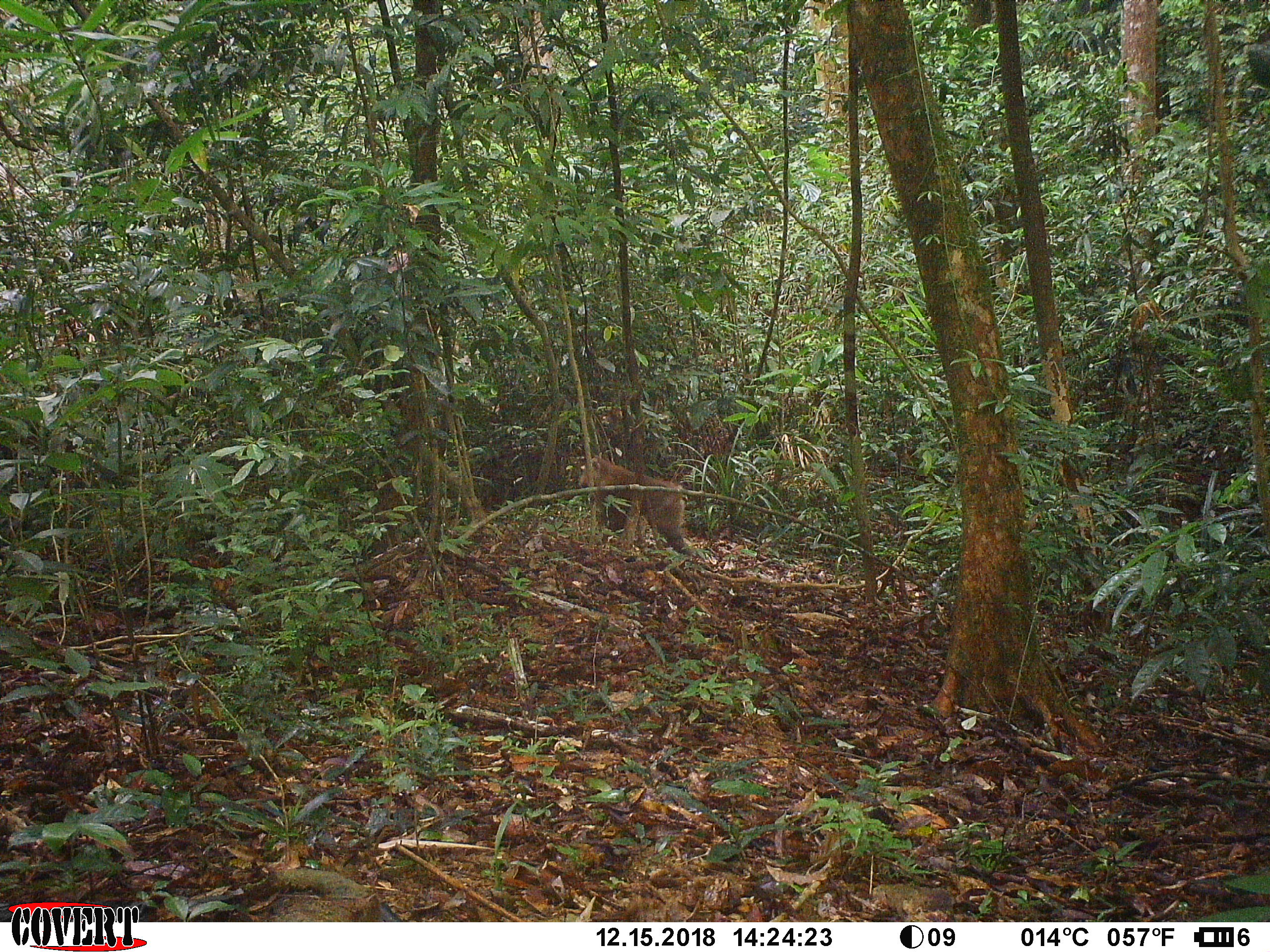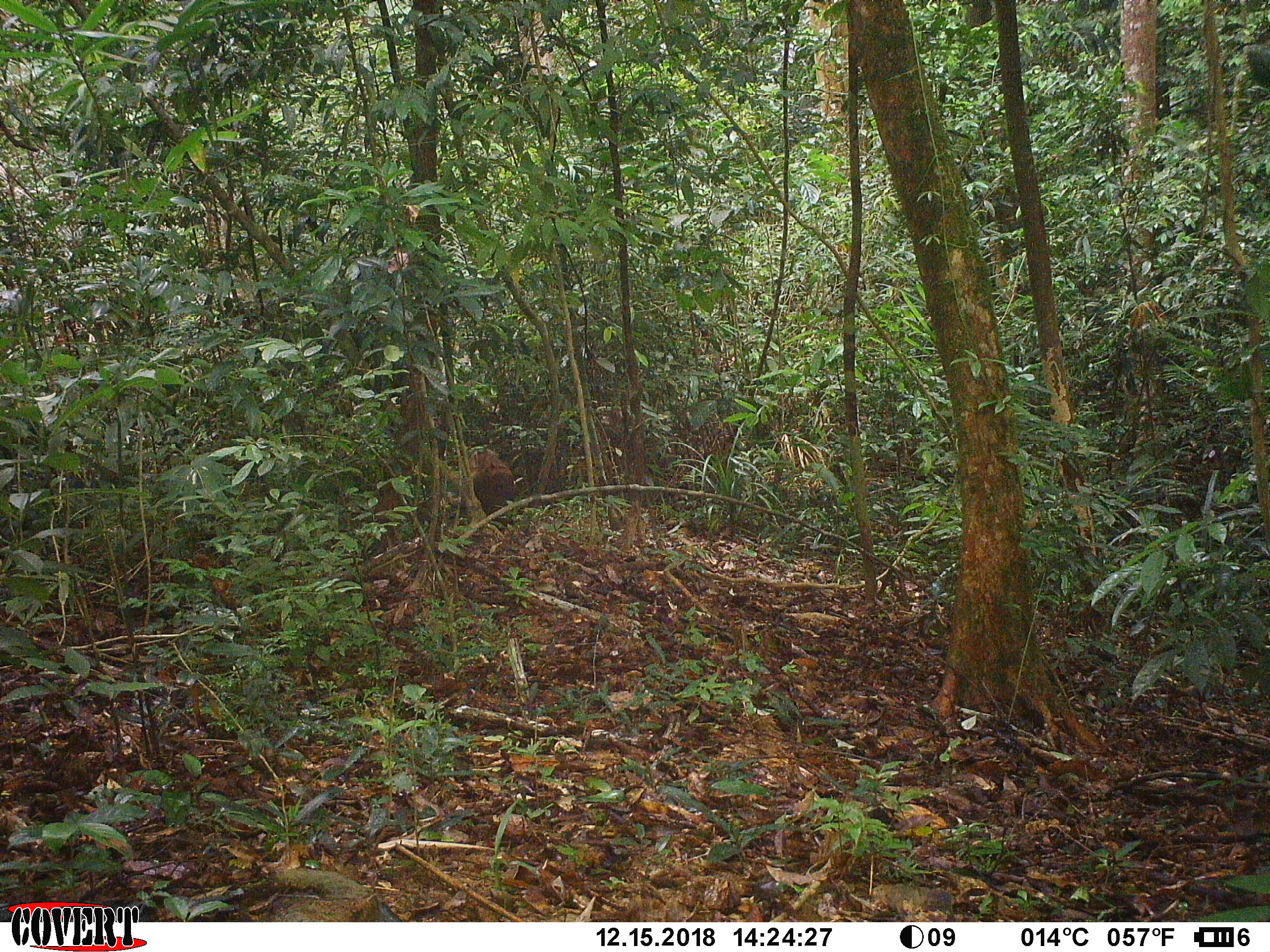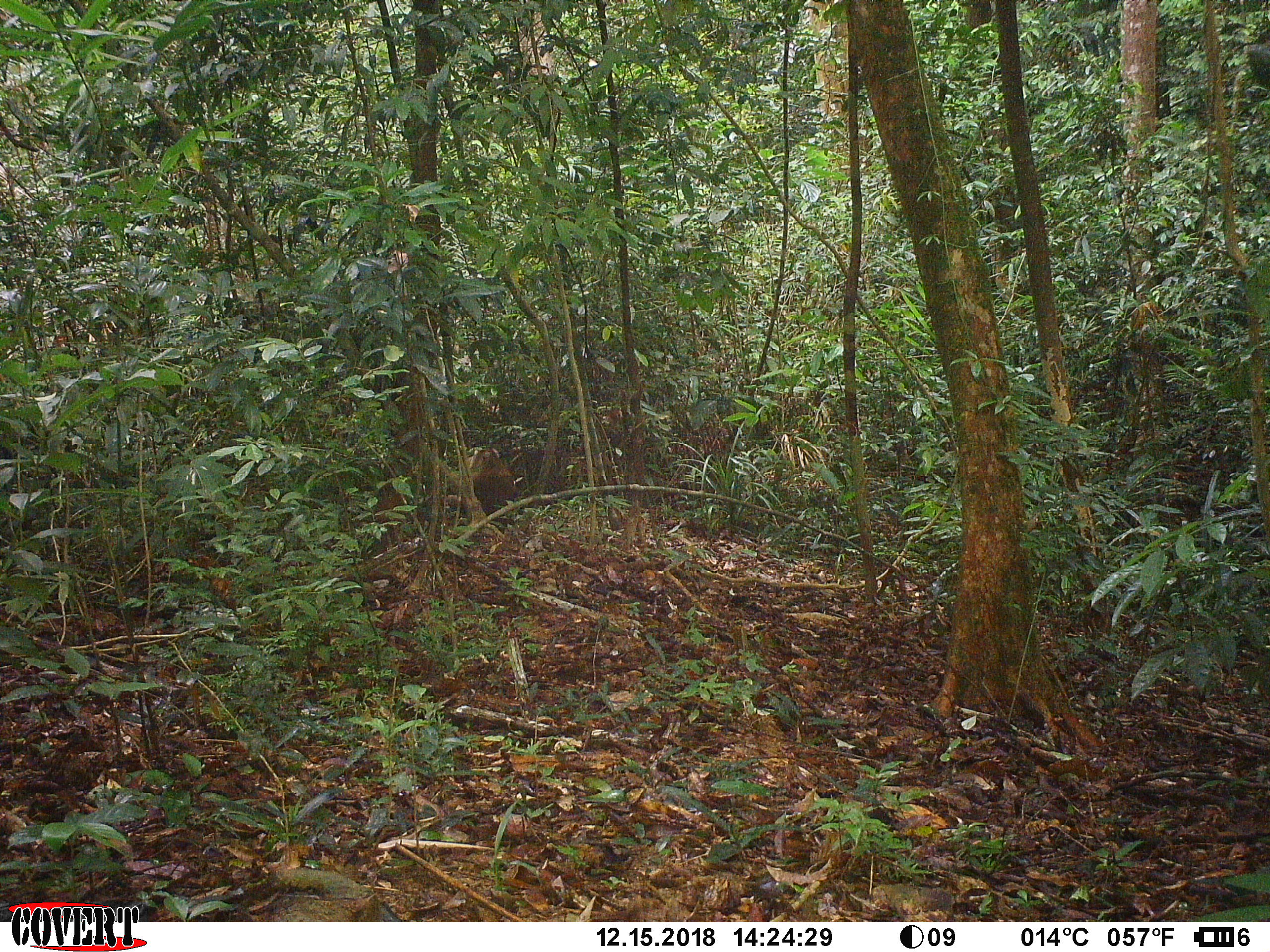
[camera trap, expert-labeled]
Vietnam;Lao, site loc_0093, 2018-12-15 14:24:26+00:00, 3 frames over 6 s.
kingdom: Animalia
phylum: Chordata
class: Mammalia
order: Primates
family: Cercopithecidae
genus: Macaca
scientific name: Macaca nemestrina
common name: pig-tailed macaque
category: pig tailed macaque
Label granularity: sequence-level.